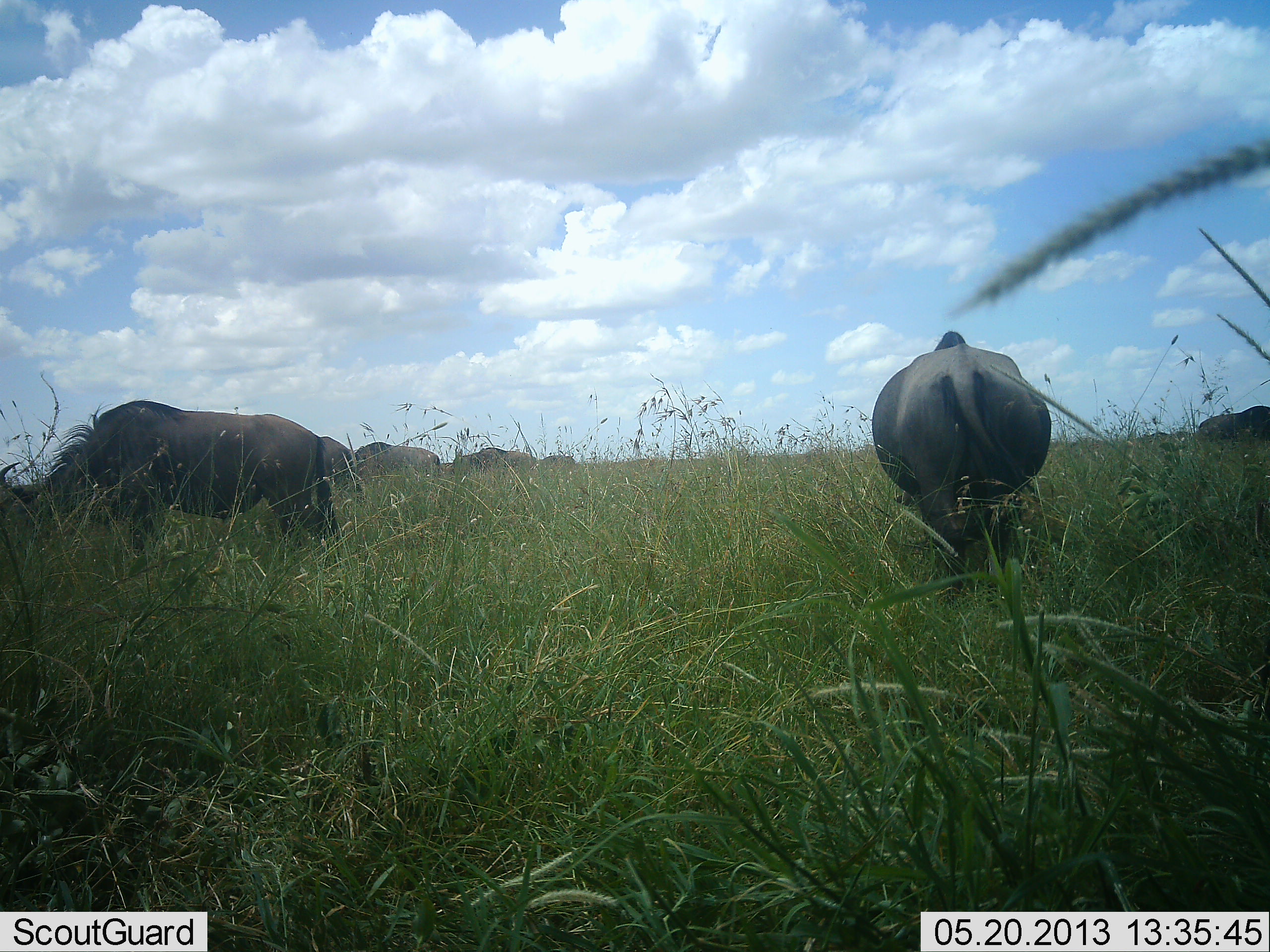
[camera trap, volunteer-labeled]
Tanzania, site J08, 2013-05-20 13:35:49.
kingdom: Animalia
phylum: Chordata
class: Mammalia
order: Artiodactyla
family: Bovidae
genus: Connochaetes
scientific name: Connochaetes taurinus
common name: blue wildebeest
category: wildebeest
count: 6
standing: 17%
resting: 0%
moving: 6%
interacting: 0%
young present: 0%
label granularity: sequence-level